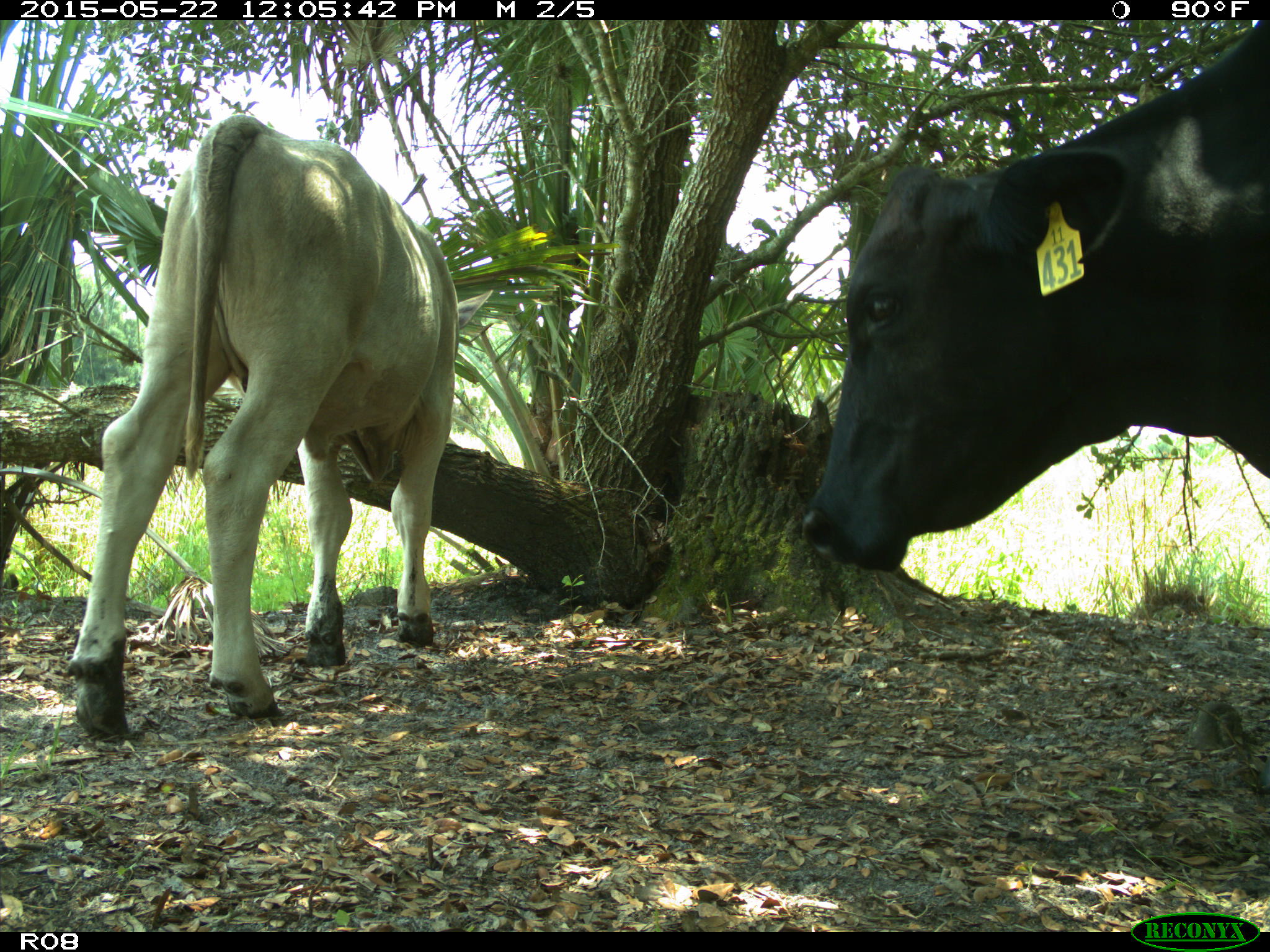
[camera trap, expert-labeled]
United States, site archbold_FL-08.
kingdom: Animalia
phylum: Chordata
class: Mammalia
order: Artiodactyla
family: Bovidae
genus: Bos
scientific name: Bos taurus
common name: domestic cow